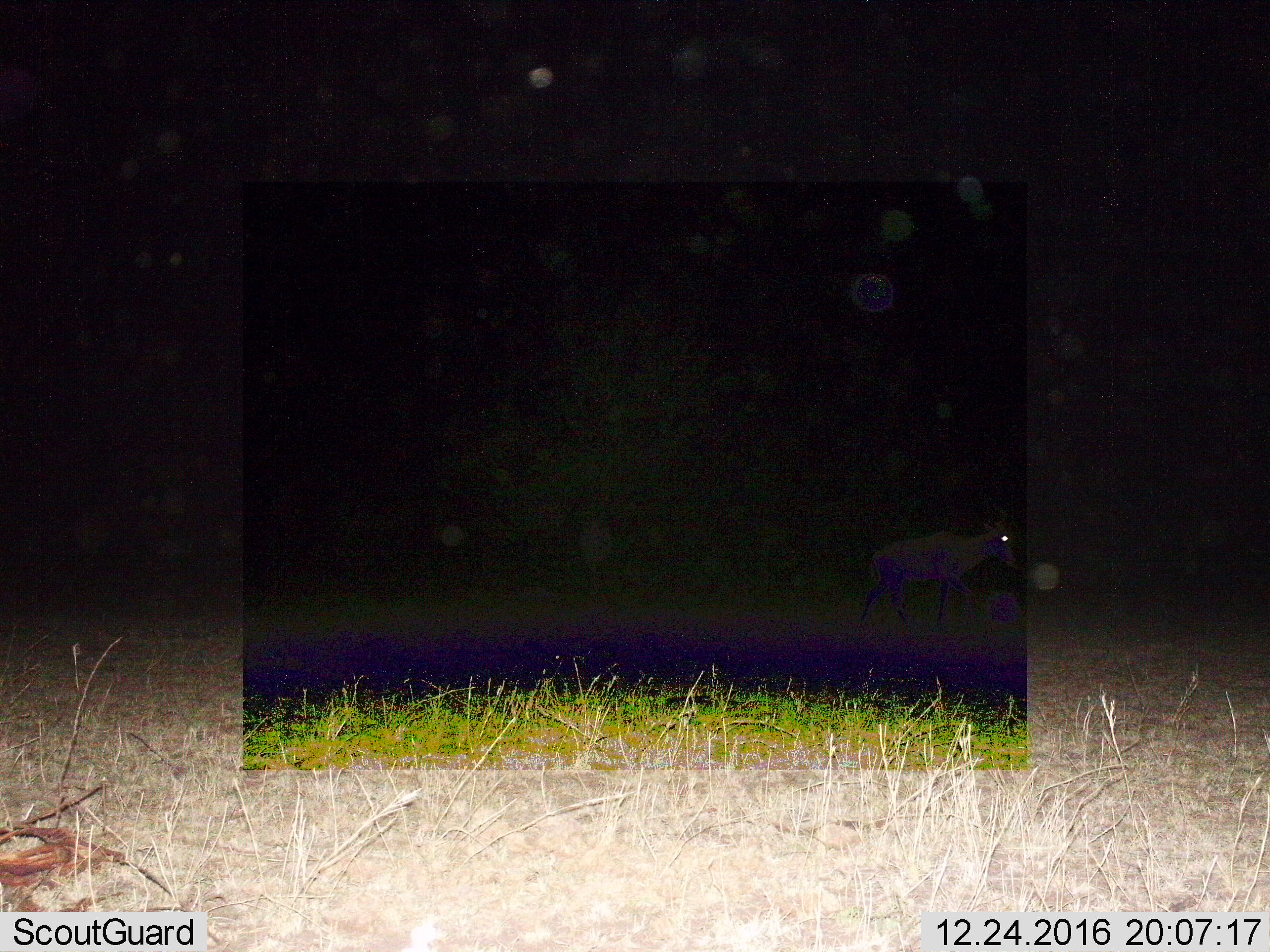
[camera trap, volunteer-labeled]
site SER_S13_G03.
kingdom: Animalia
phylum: Chordata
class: Mammalia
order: Artiodactyla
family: Bovidae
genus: Alcelaphus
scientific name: Alcelaphus buselaphus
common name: hartebeest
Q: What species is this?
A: Hartebeest (Alcelaphus buselaphus).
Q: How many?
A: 1.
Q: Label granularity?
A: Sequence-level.